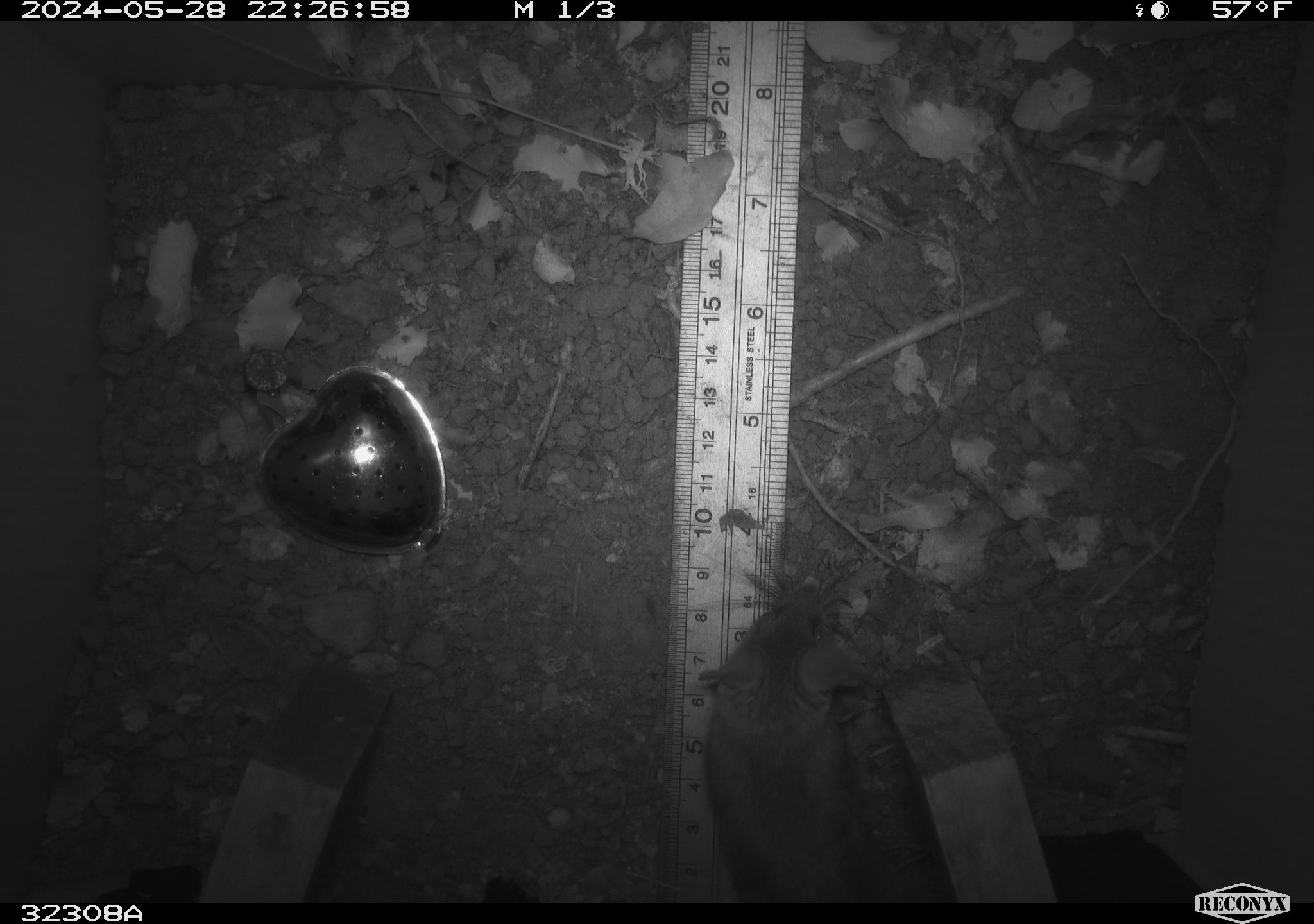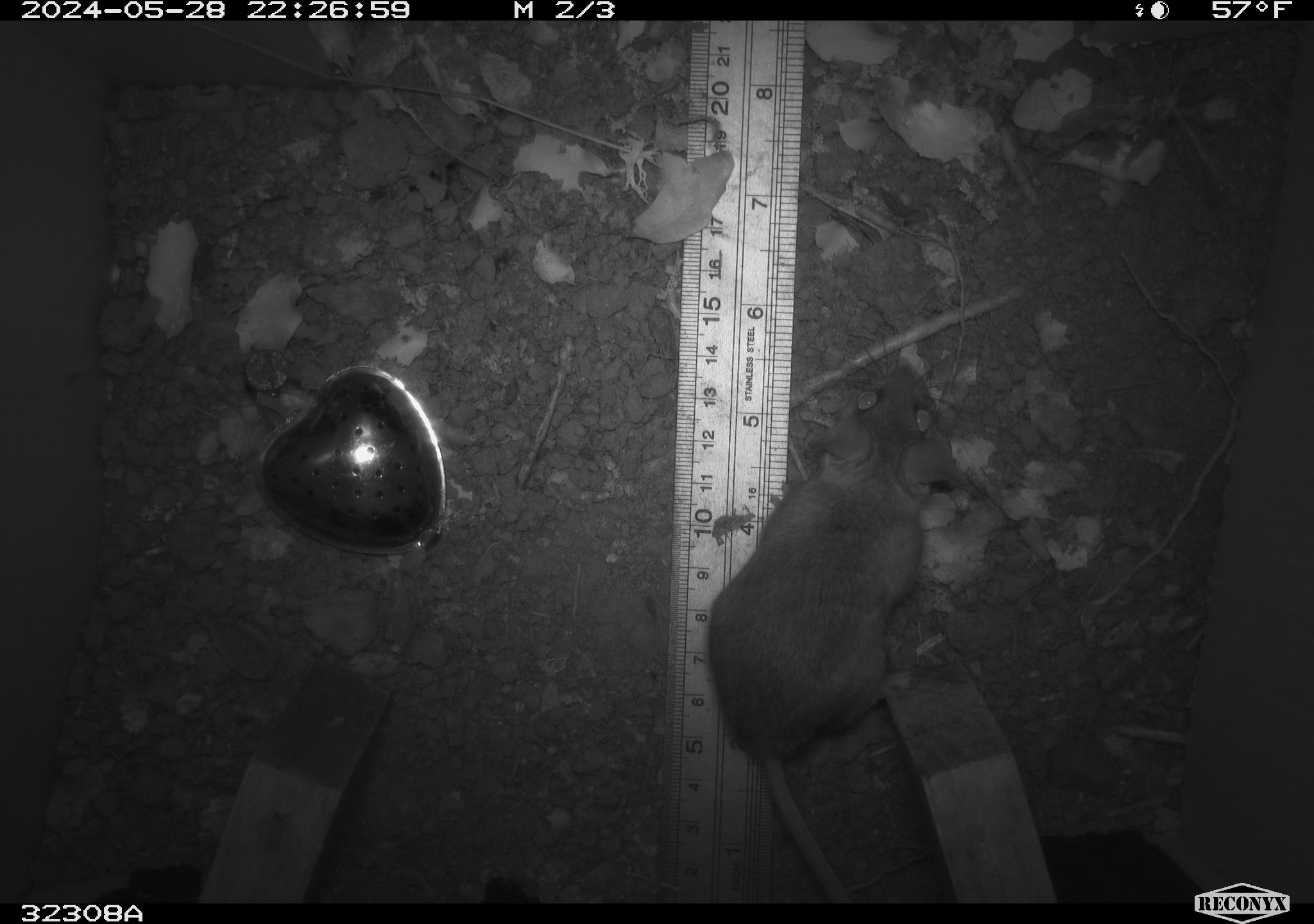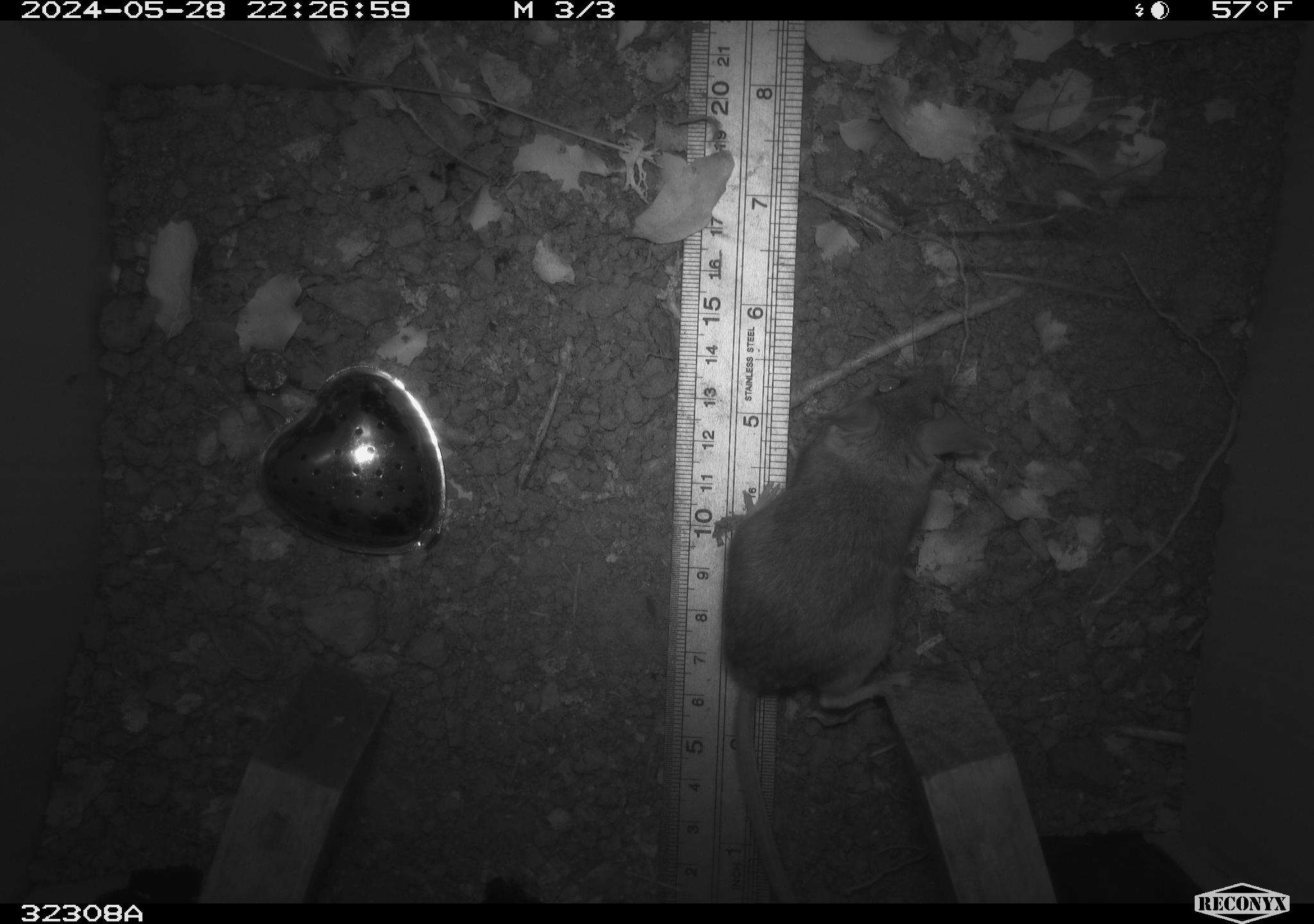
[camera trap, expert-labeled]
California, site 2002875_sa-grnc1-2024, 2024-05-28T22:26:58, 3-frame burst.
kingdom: Animalia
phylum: Chordata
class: Mammalia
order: Rodentia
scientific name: Rodentia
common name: rodent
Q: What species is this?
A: Rodent (Rodentia).